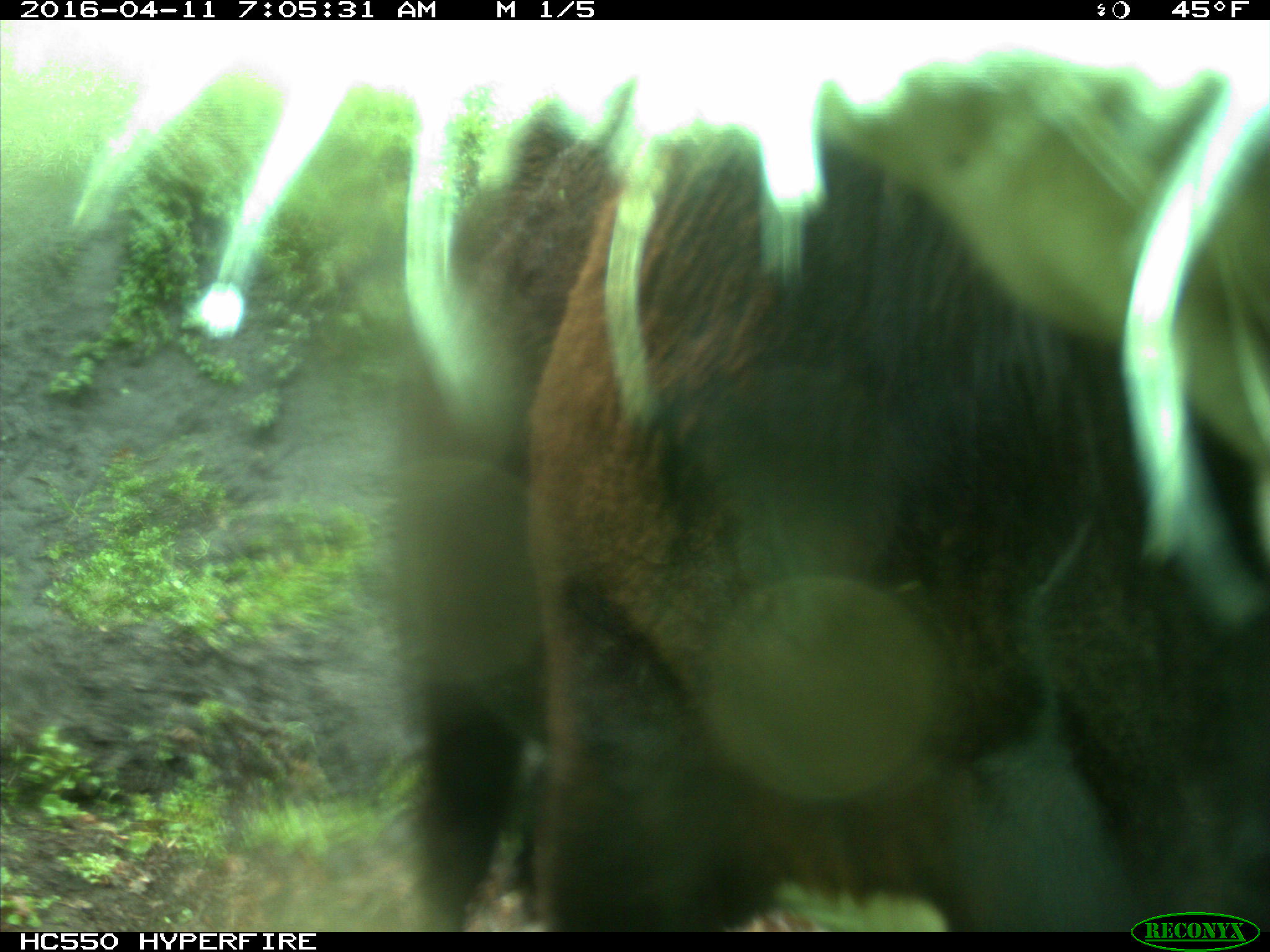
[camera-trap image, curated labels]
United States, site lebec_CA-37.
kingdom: Animalia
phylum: Chordata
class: Mammalia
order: Artiodactyla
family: Bovidae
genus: Bos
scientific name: Bos taurus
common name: domestic cow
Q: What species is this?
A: Bos taurus (domestic cow).